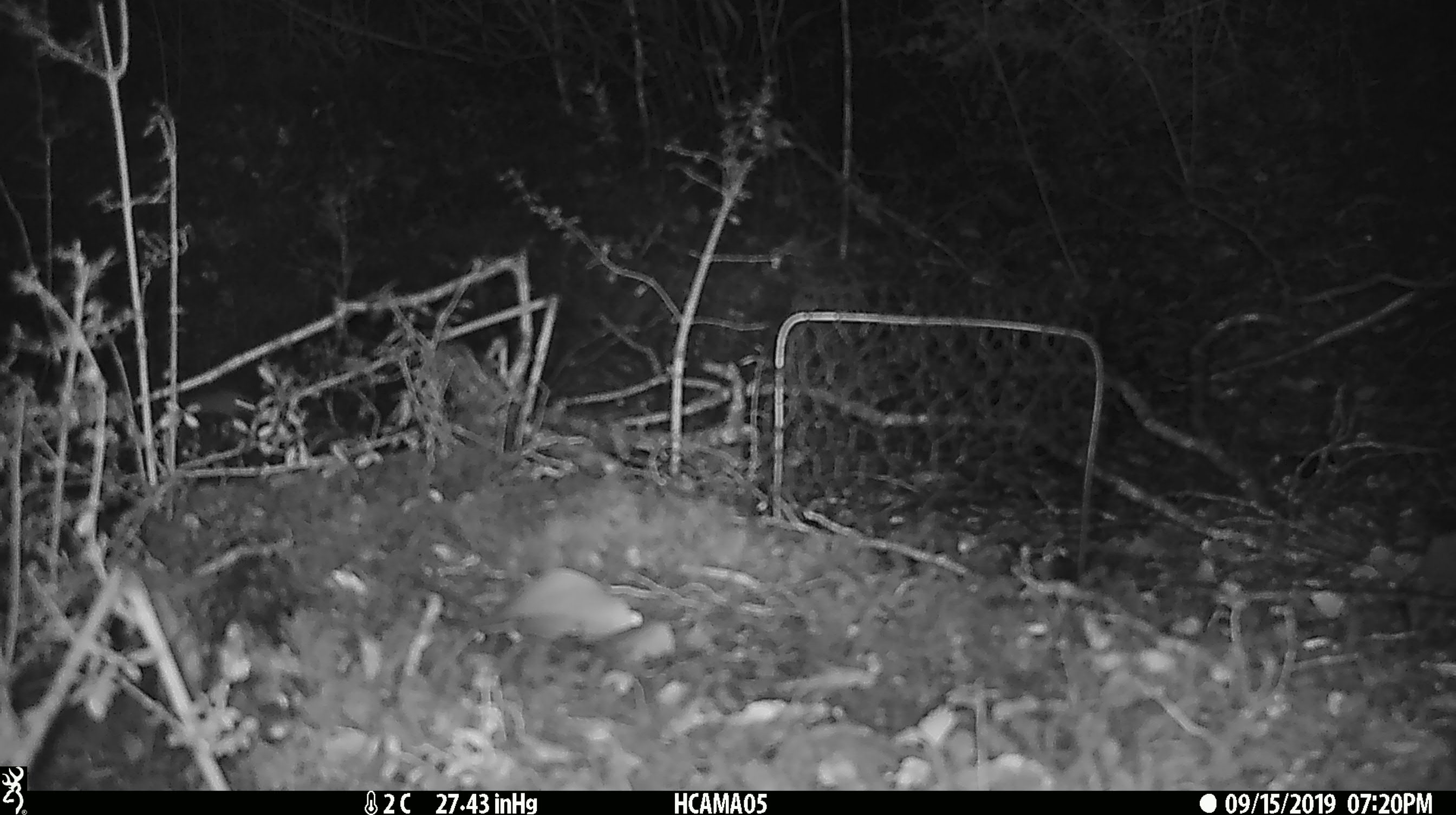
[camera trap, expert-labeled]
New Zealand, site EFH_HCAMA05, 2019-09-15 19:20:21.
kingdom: Animalia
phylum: Chordata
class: Mammalia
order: Rodentia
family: Muridae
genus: Mus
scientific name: Mus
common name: mouse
Mouse (Mus).